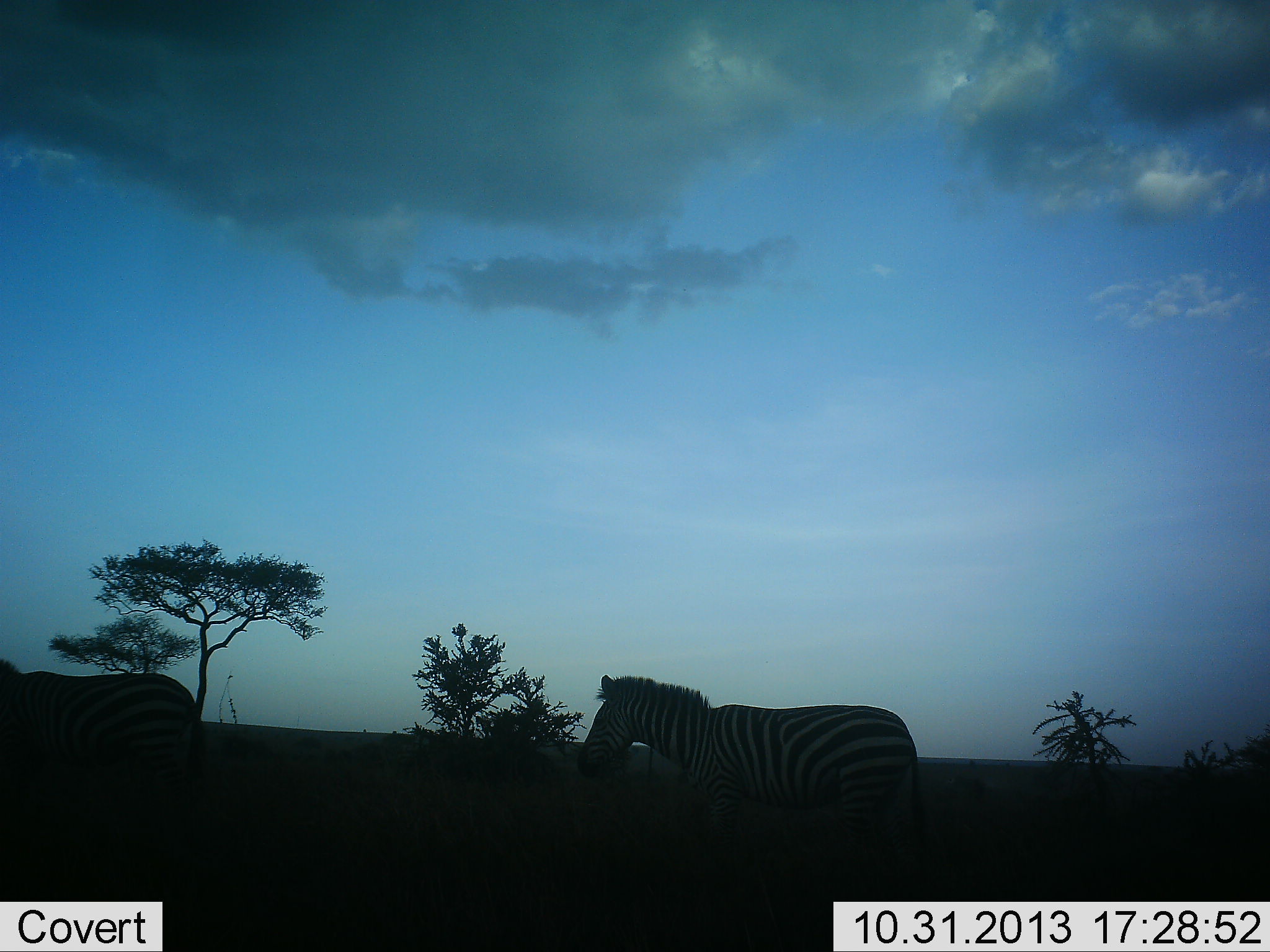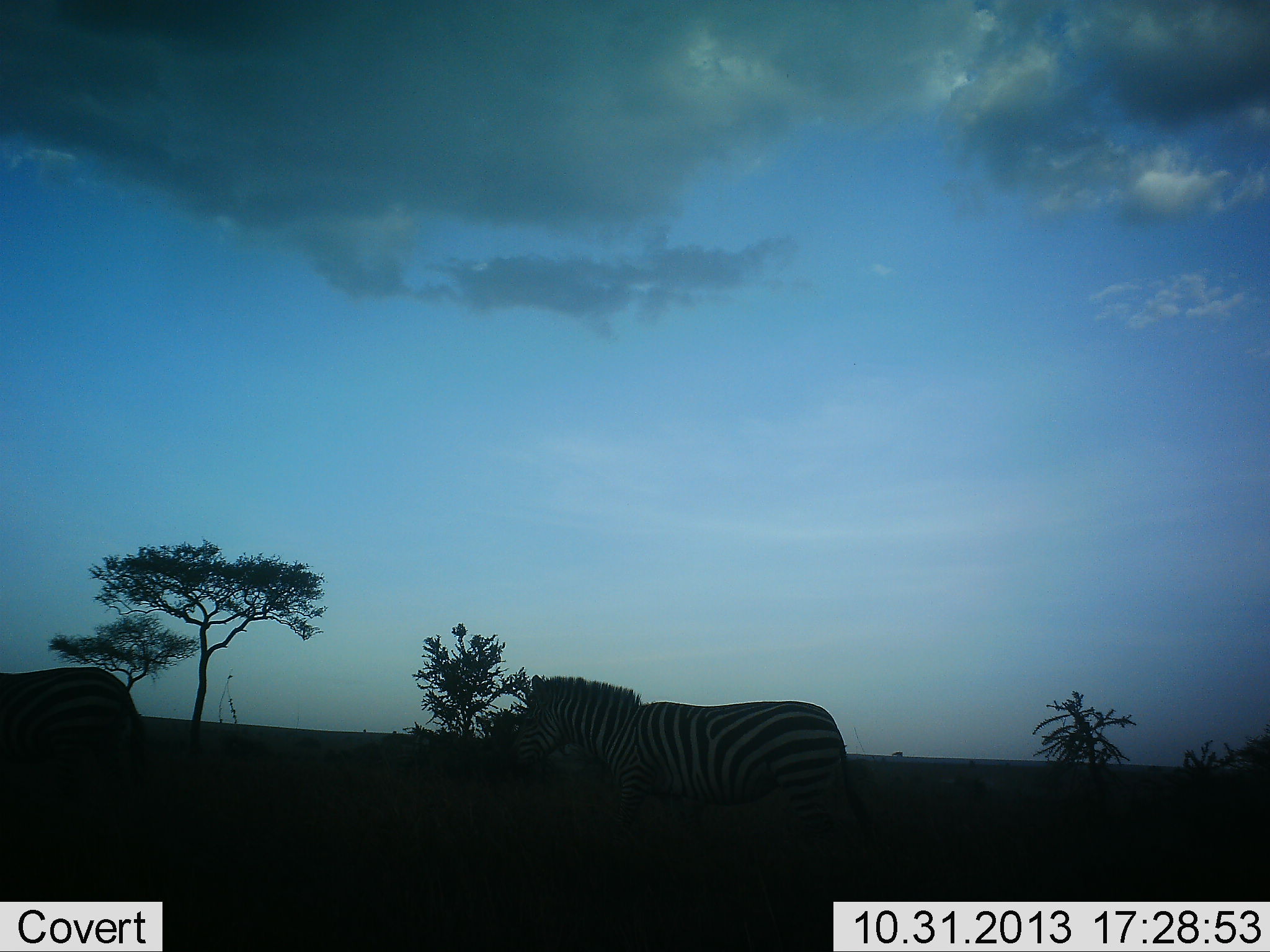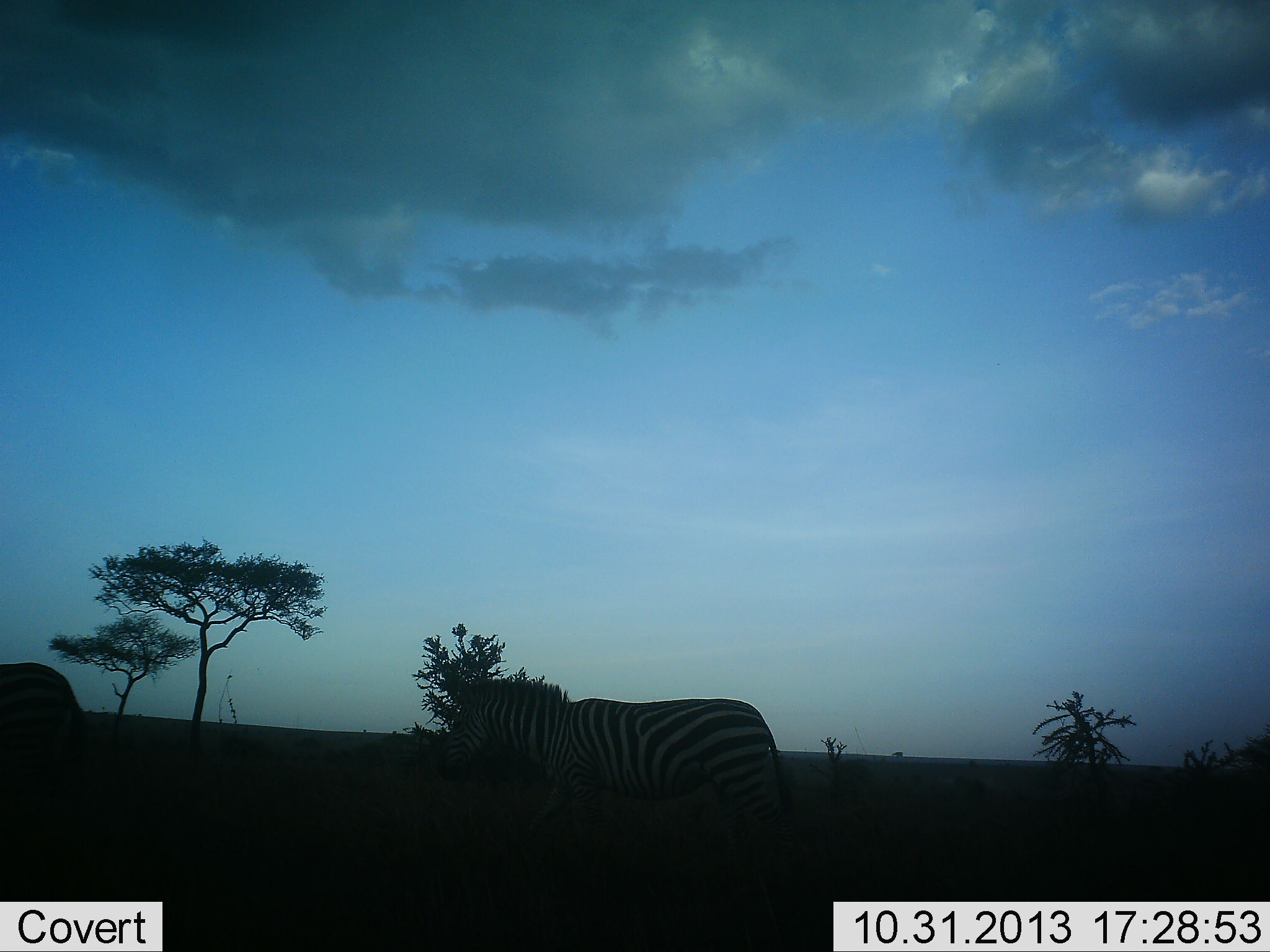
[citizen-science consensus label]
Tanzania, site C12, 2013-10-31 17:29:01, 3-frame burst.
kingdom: Animalia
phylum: Chordata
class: Mammalia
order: Perissodactyla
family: Equidae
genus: Equus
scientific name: Equus quagga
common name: plains zebra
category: zebra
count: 2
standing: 10%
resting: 0%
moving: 90%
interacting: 0%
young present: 0%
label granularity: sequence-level